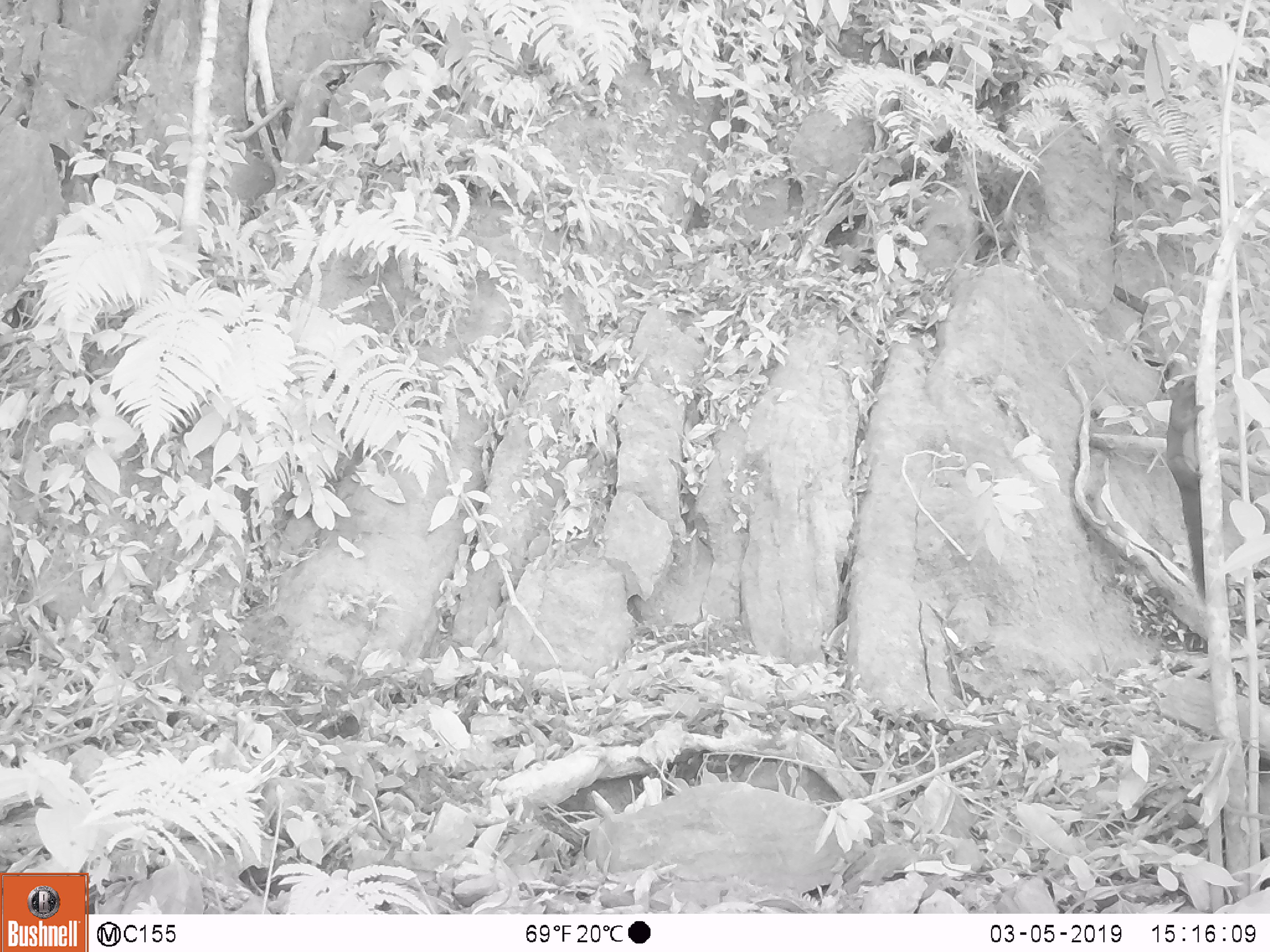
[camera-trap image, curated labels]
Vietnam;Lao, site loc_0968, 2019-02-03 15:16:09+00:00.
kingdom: Animalia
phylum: Chordata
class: Mammalia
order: Rodentia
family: Sciuridae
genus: Sciurus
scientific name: Sciurus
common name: squirrel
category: unidentified squirrel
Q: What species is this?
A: Unidentified squirrel (squirrel) (Sciurus).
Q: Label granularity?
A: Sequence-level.